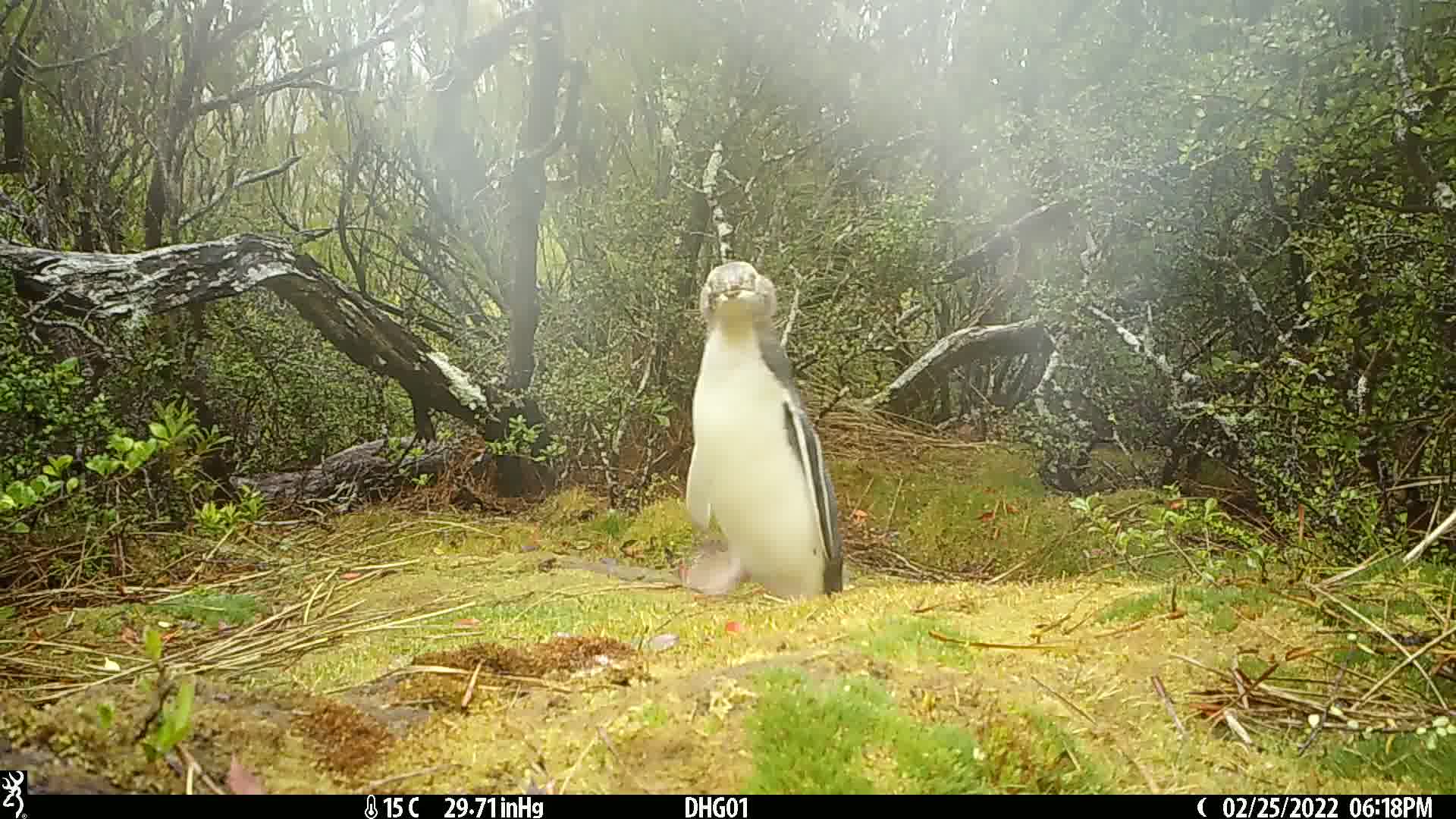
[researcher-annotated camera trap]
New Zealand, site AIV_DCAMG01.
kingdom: Animalia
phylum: Chordata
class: Aves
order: Sphenisciformes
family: Spheniscidae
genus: Megadyptes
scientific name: Megadyptes antipodes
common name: yellow-eyed penguin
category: yellow eyed penguin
Yellow eyed penguin (yellow-eyed penguin) (Megadyptes antipodes).